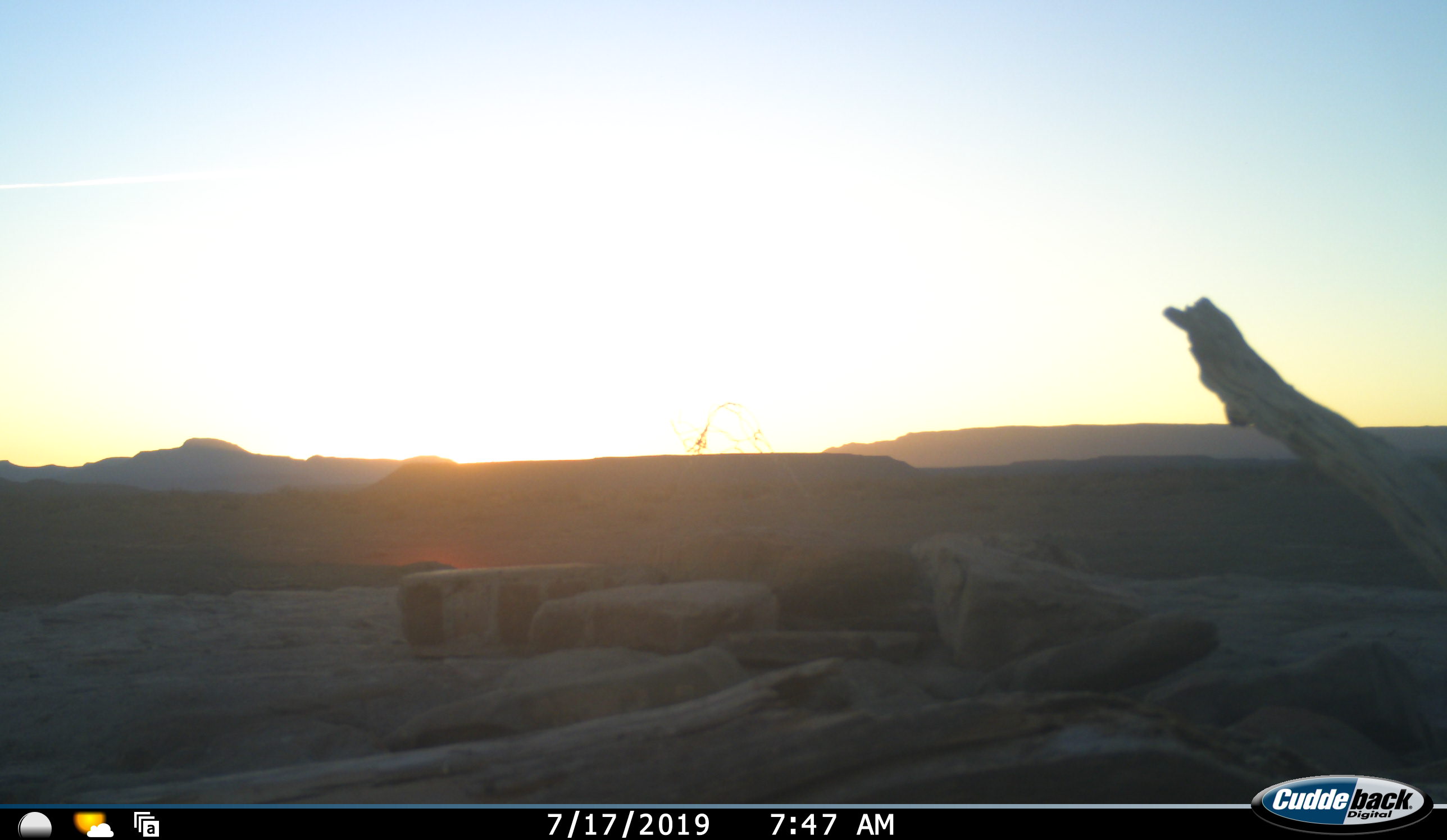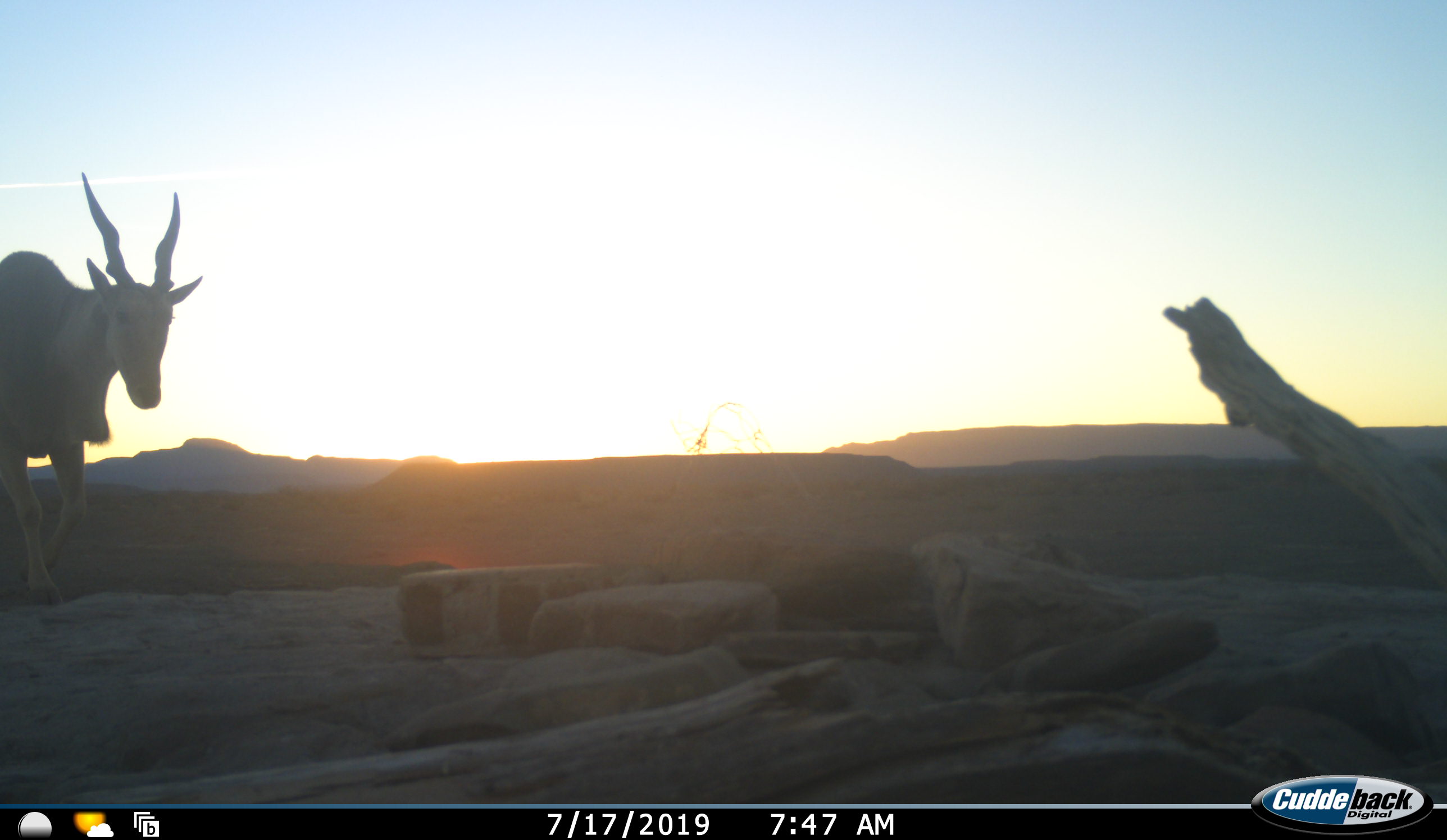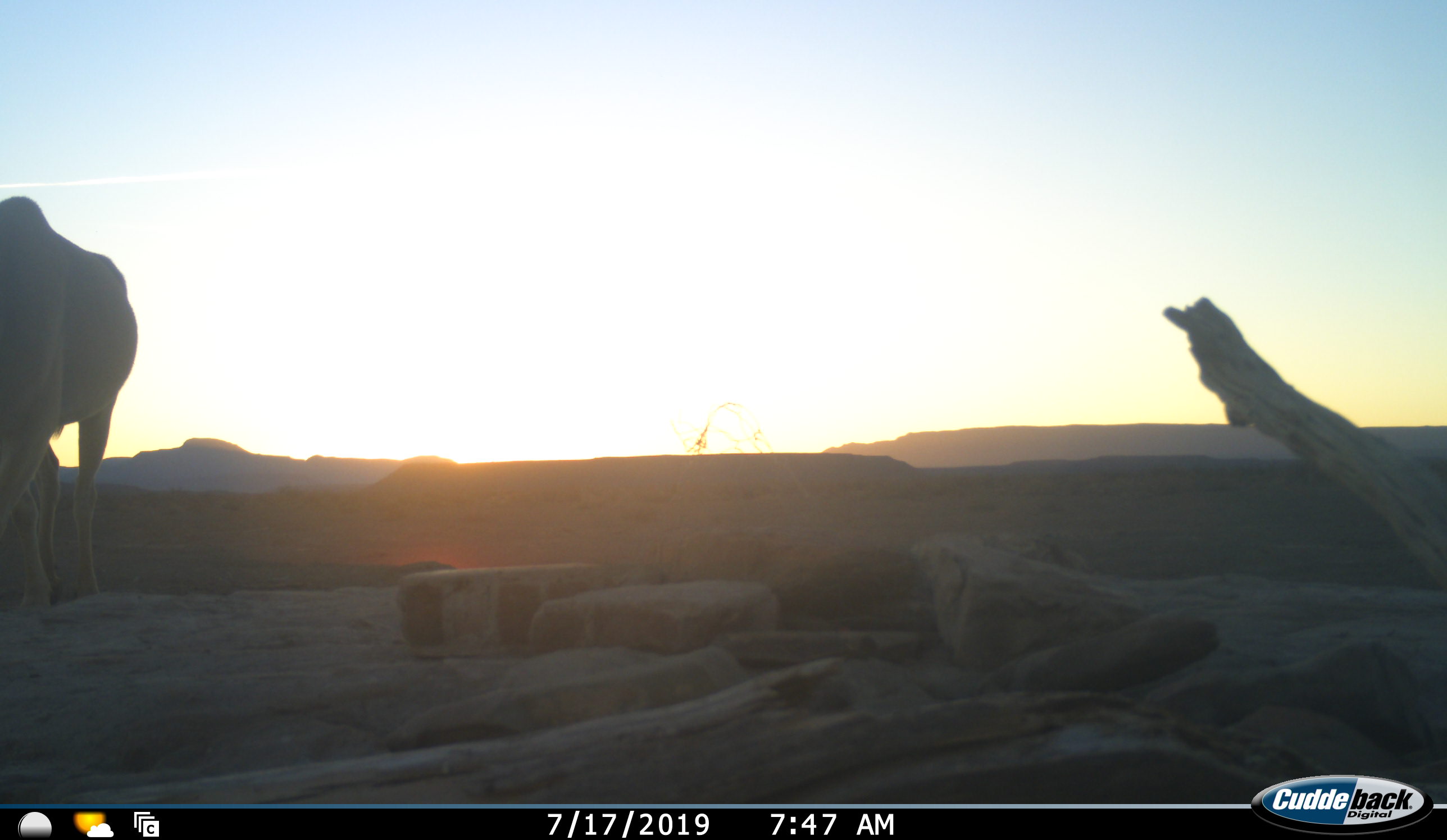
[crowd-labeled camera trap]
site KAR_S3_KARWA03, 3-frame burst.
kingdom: Animalia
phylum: Chordata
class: Mammalia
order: Artiodactyla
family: Bovidae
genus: Tragelaphus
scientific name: Tragelaphus oryx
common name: eland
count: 1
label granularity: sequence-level